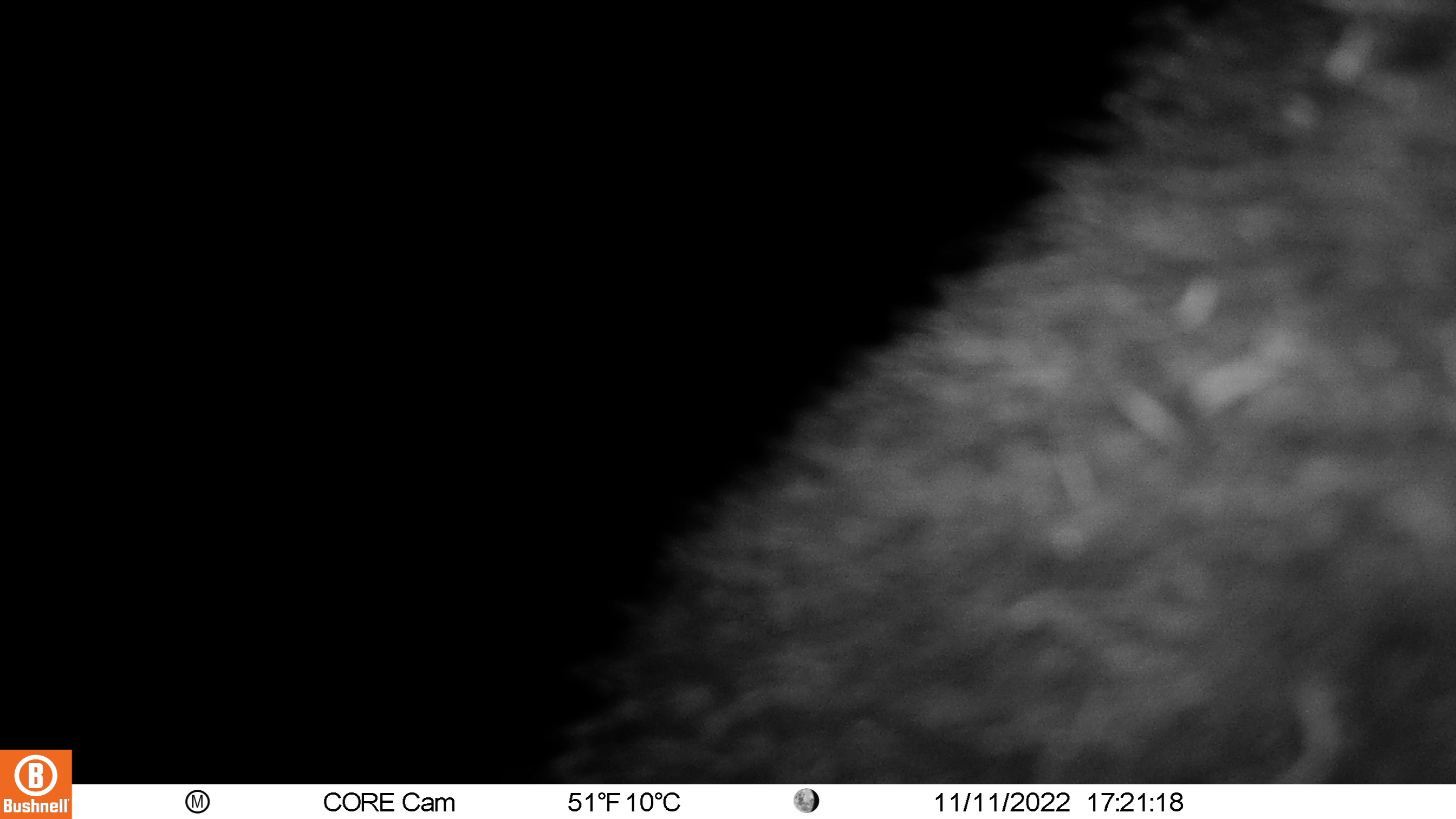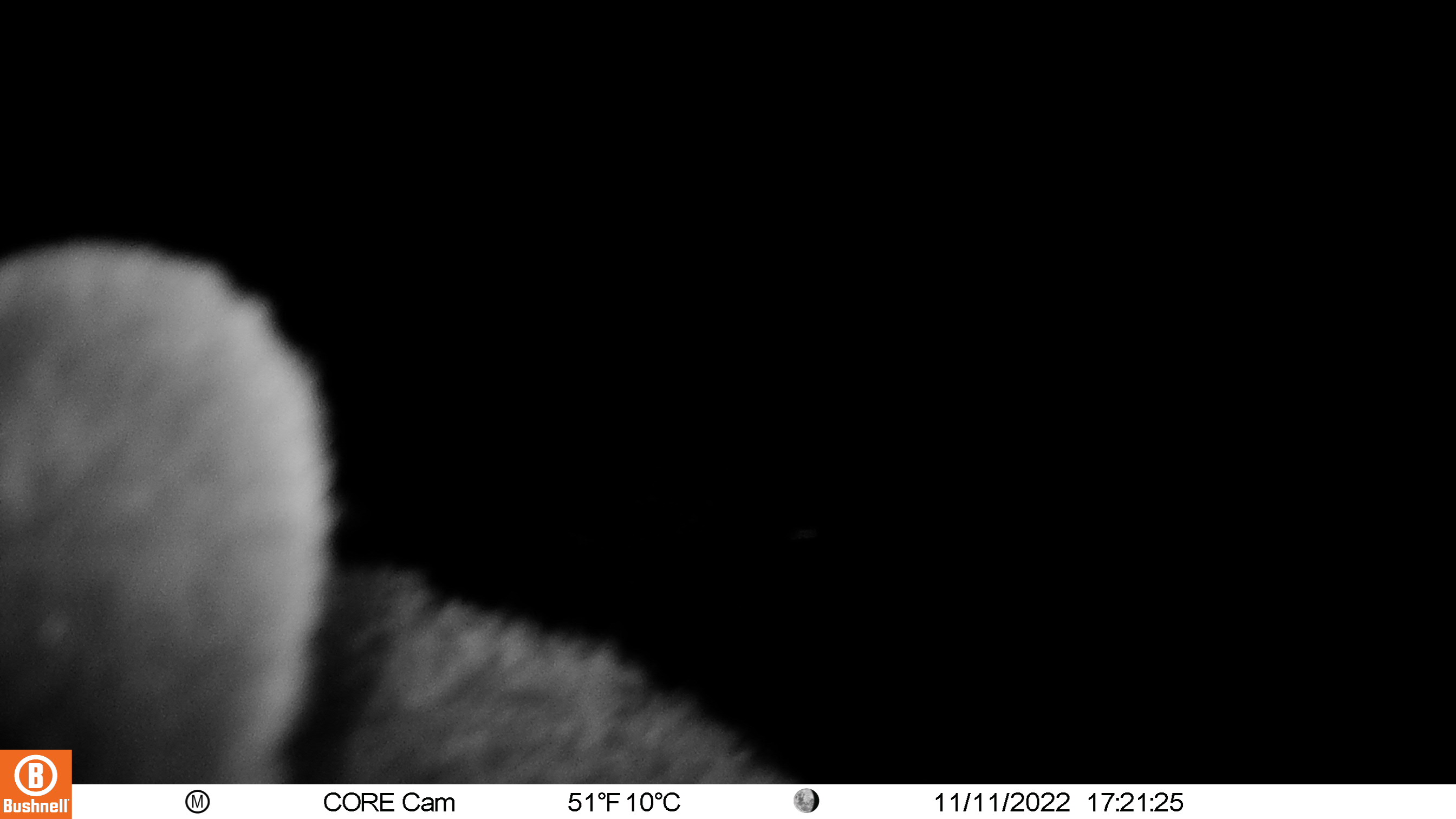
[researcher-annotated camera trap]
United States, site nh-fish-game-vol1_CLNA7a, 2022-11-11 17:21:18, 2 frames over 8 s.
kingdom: Animalia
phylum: Chordata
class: Mammalia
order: Carnivora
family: Ursidae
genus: Ursus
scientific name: Ursus americanus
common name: black bear